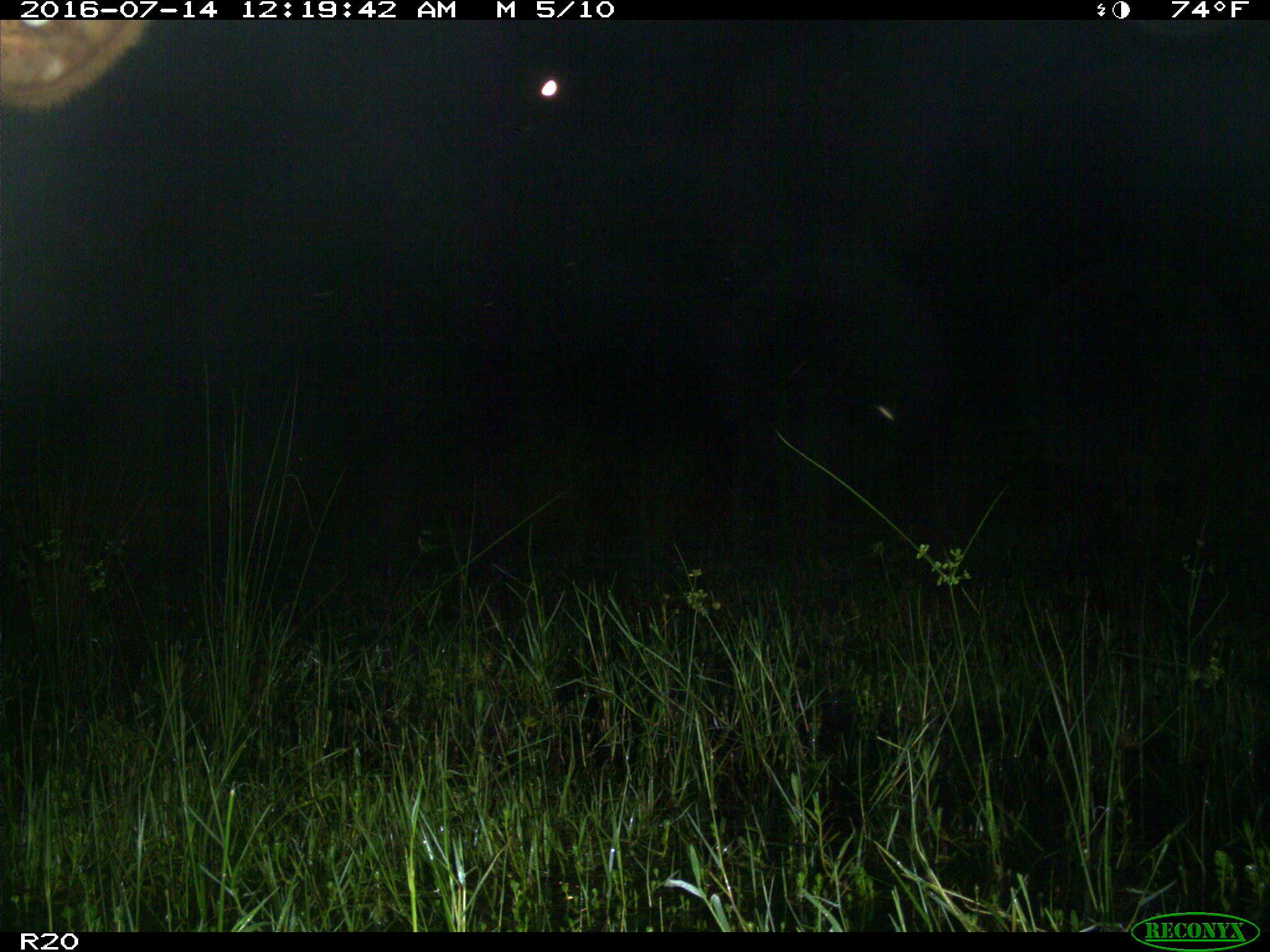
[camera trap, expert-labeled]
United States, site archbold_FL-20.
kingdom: Animalia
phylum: Chordata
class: Mammalia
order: Artiodactyla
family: Bovidae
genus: Bos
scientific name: Bos taurus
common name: domestic cow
Bos taurus (domestic cow).